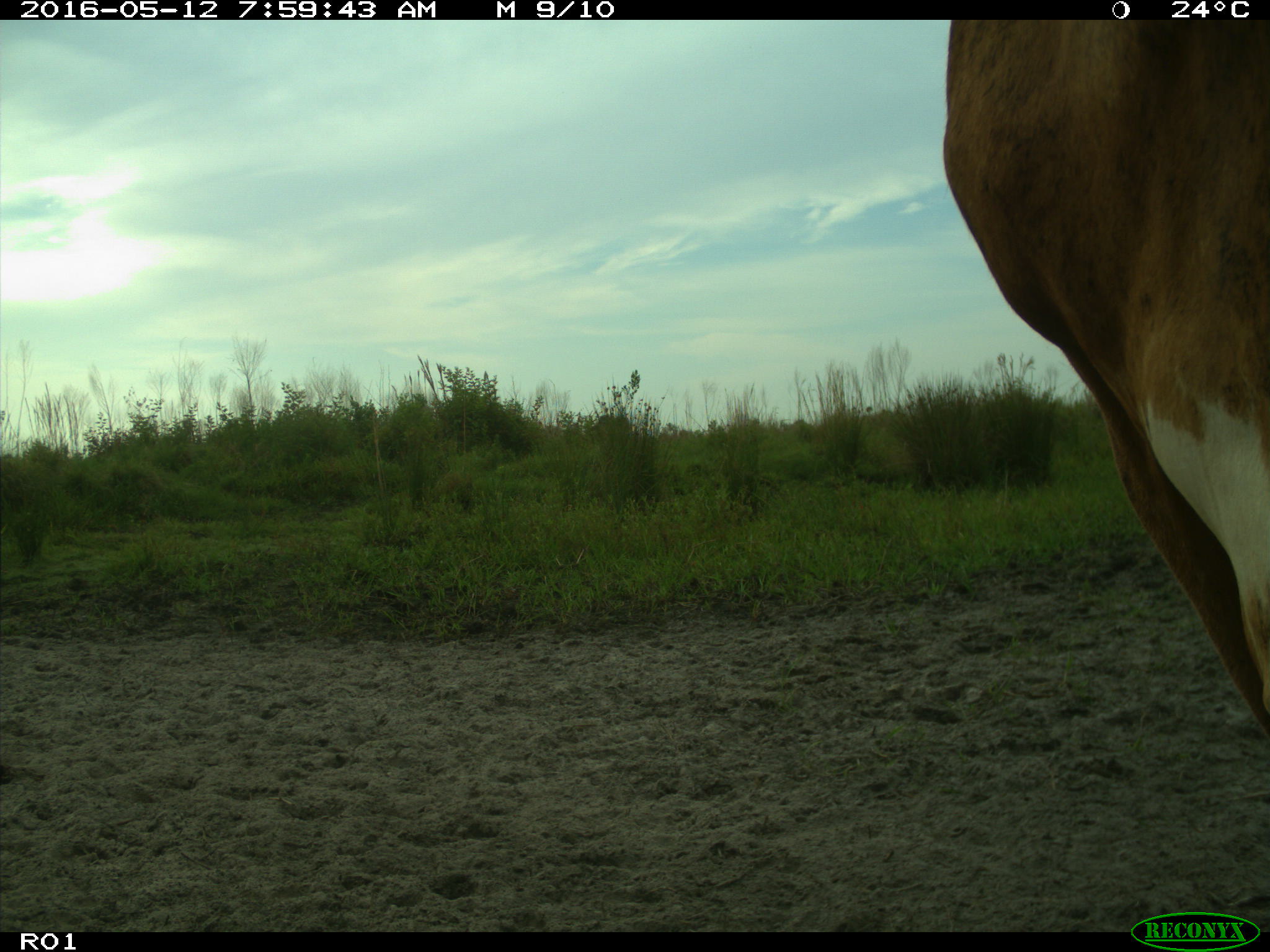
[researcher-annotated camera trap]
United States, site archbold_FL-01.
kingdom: Animalia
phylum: Chordata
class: Mammalia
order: Artiodactyla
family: Bovidae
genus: Bos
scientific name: Bos taurus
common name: domestic cow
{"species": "Bos taurus (domestic cow)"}